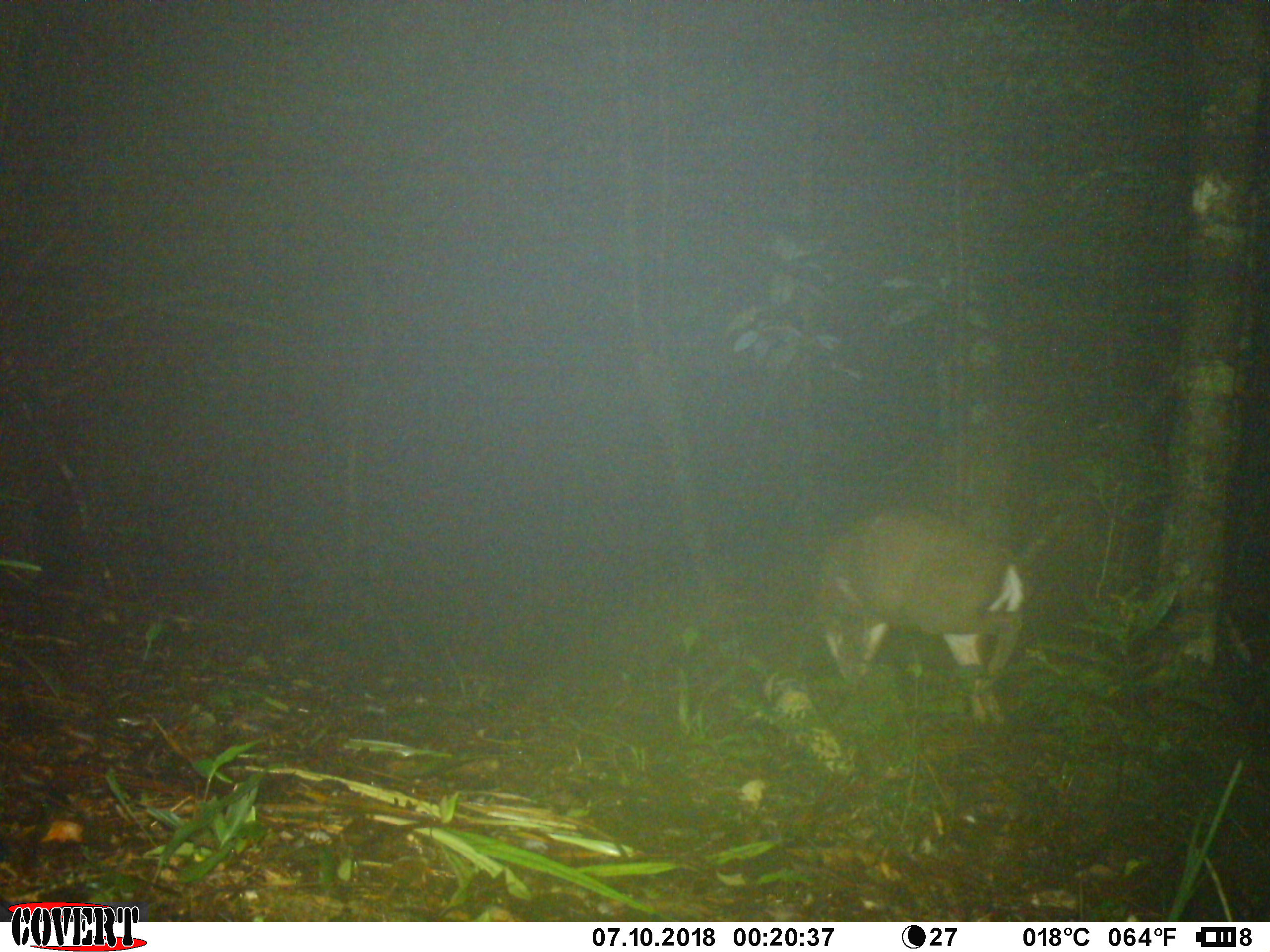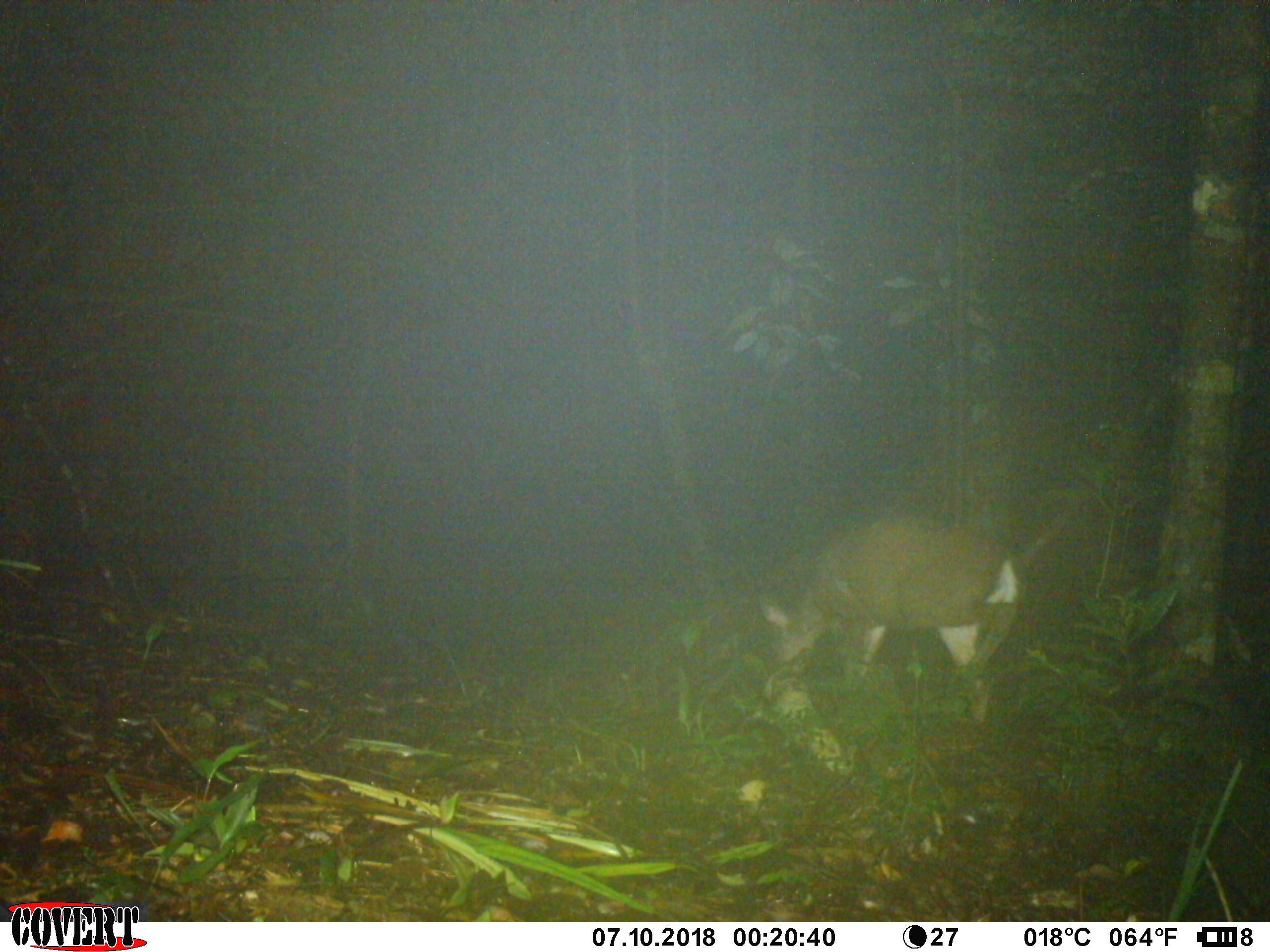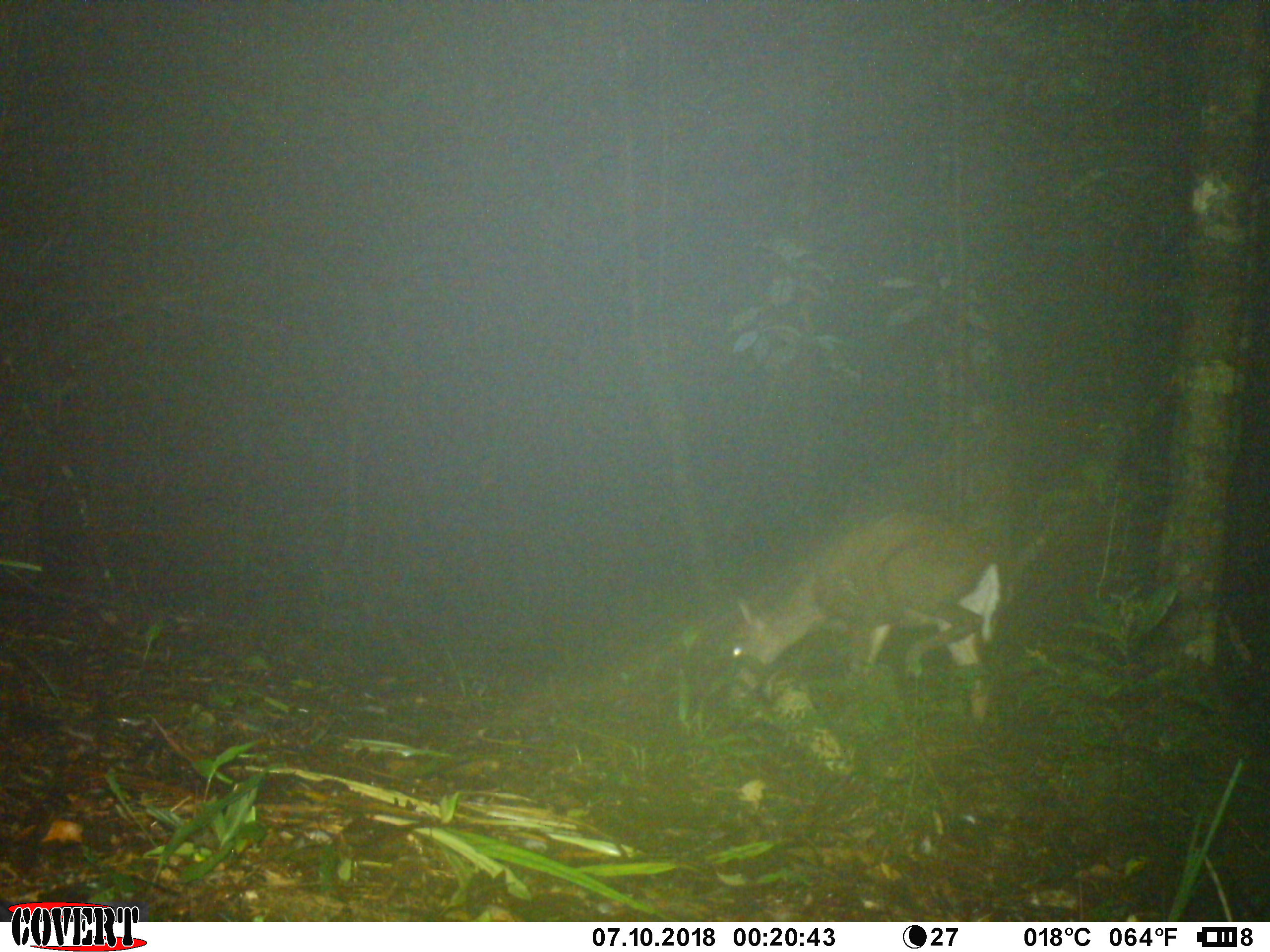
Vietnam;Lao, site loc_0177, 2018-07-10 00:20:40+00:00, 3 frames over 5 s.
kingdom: Animalia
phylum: Chordata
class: Mammalia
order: Artiodactyla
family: Cervidae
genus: Muntiacus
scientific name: Muntiacus rooseveltorum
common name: roosevelt's muntjac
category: roosevelts muntjac group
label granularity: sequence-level